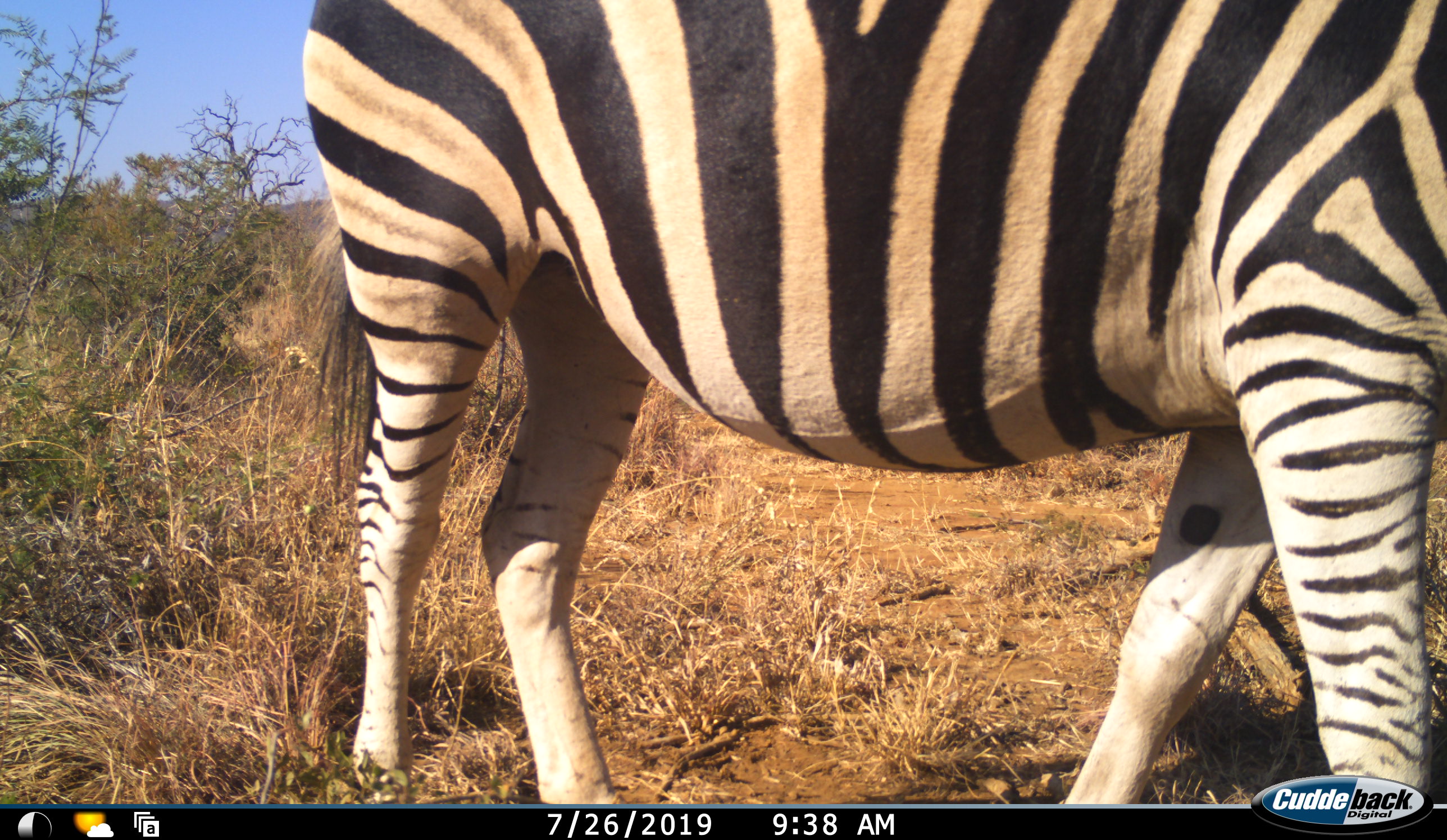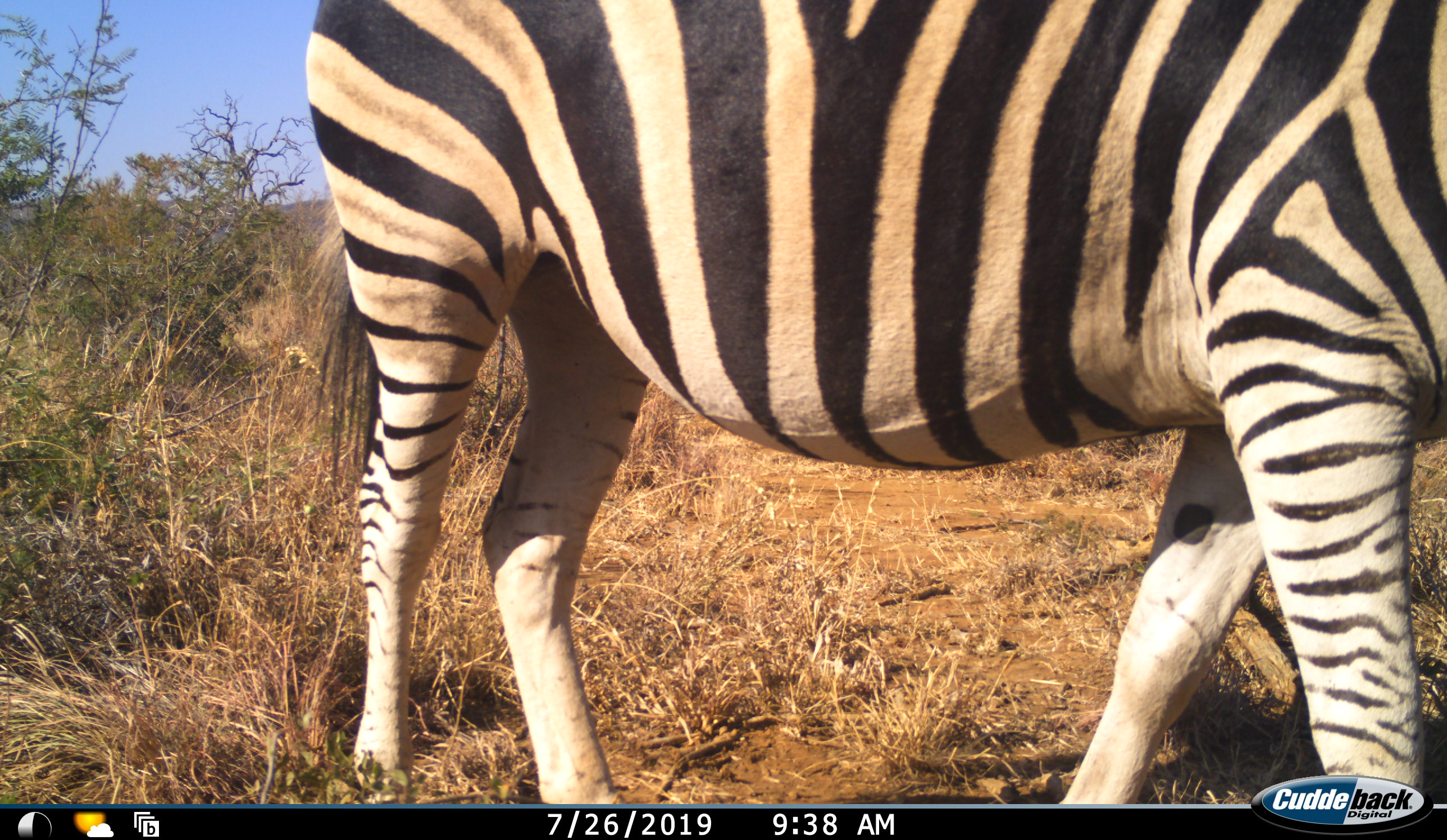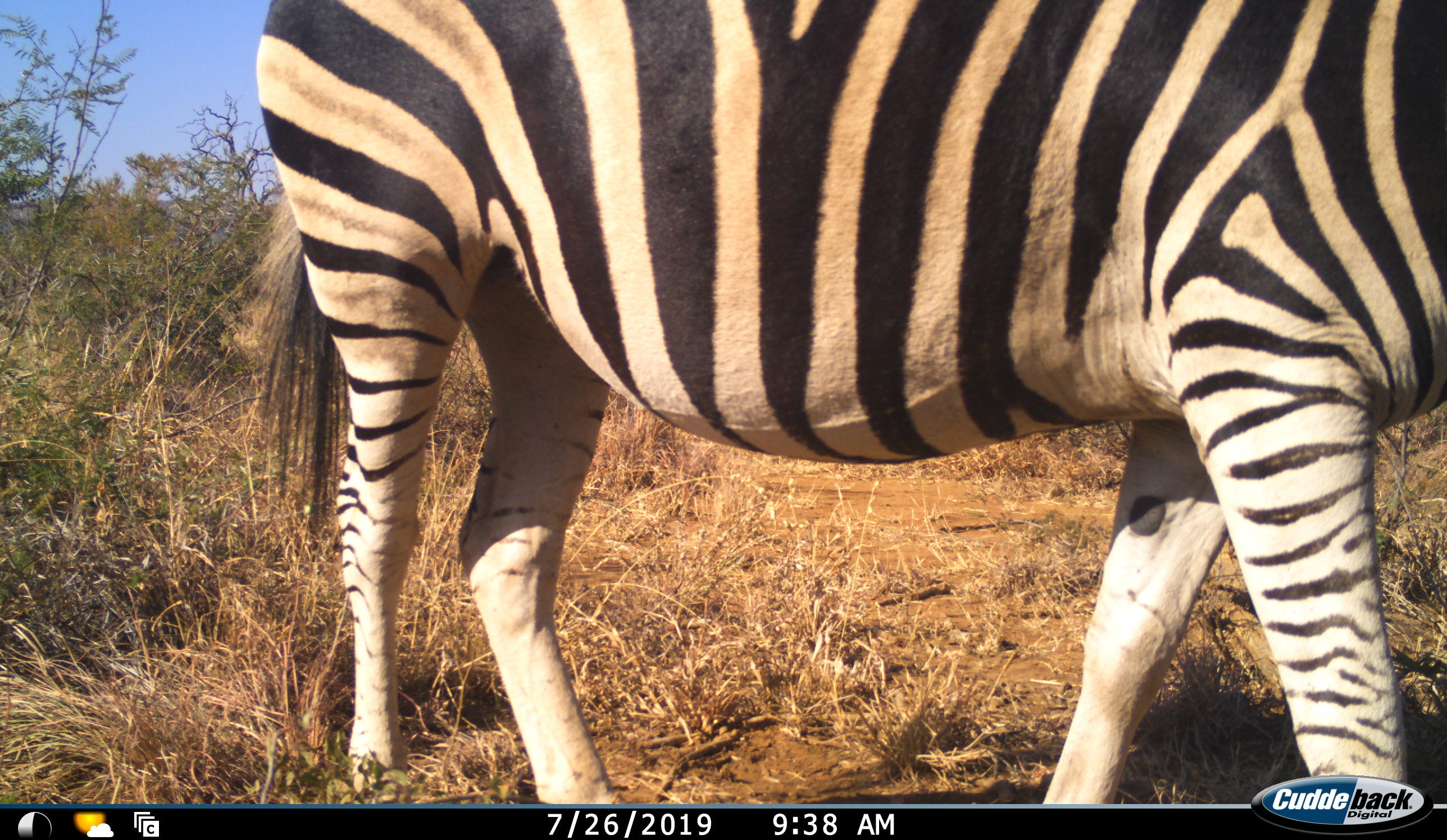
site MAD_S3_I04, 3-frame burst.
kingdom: Animalia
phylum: Chordata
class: Mammalia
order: Perissodactyla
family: Equidae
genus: Equus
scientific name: Equus quagga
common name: plains zebra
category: zebraplains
Zebraplains (plains zebra) (Equus quagga), count 1. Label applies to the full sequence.